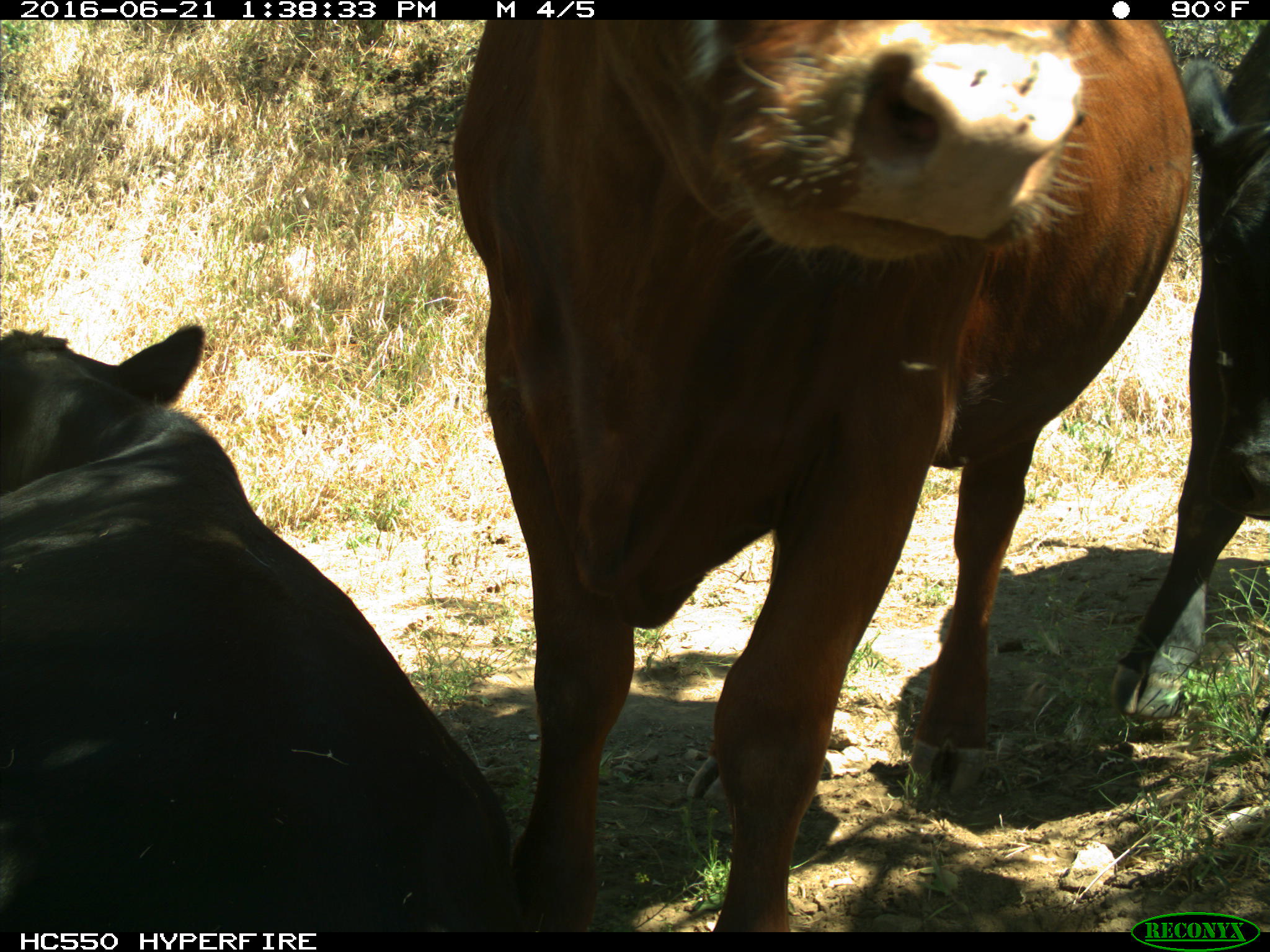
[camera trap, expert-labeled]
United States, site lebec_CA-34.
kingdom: Animalia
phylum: Chordata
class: Mammalia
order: Artiodactyla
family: Bovidae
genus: Bos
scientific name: Bos taurus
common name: domestic cow